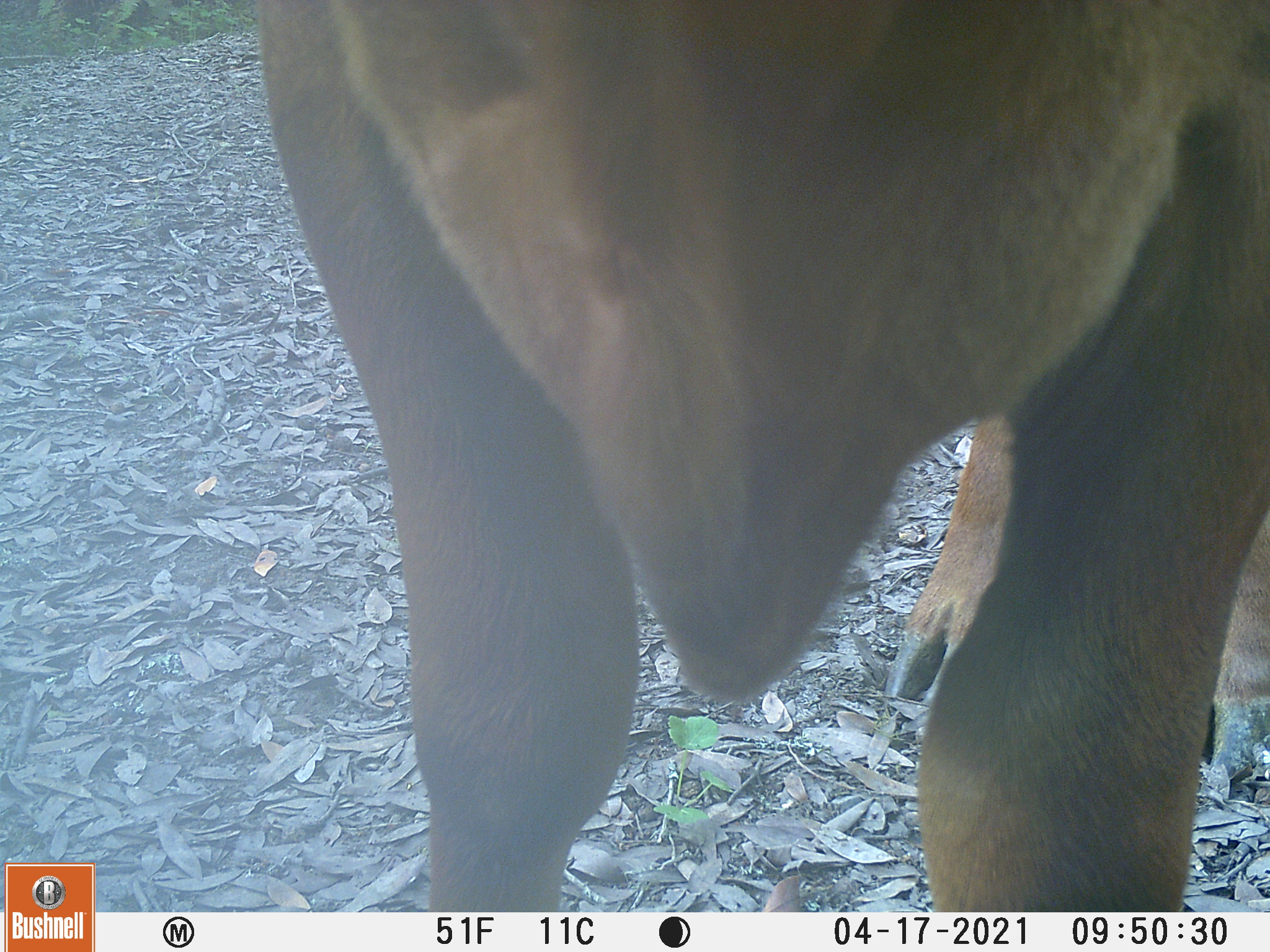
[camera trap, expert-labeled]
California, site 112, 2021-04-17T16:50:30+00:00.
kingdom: Animalia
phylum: Chordata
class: Mammalia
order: Artiodactyla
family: Bovidae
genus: Bos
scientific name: Bos taurus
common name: domestic cattle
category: cattle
Cattle (domestic cattle) (Bos taurus).